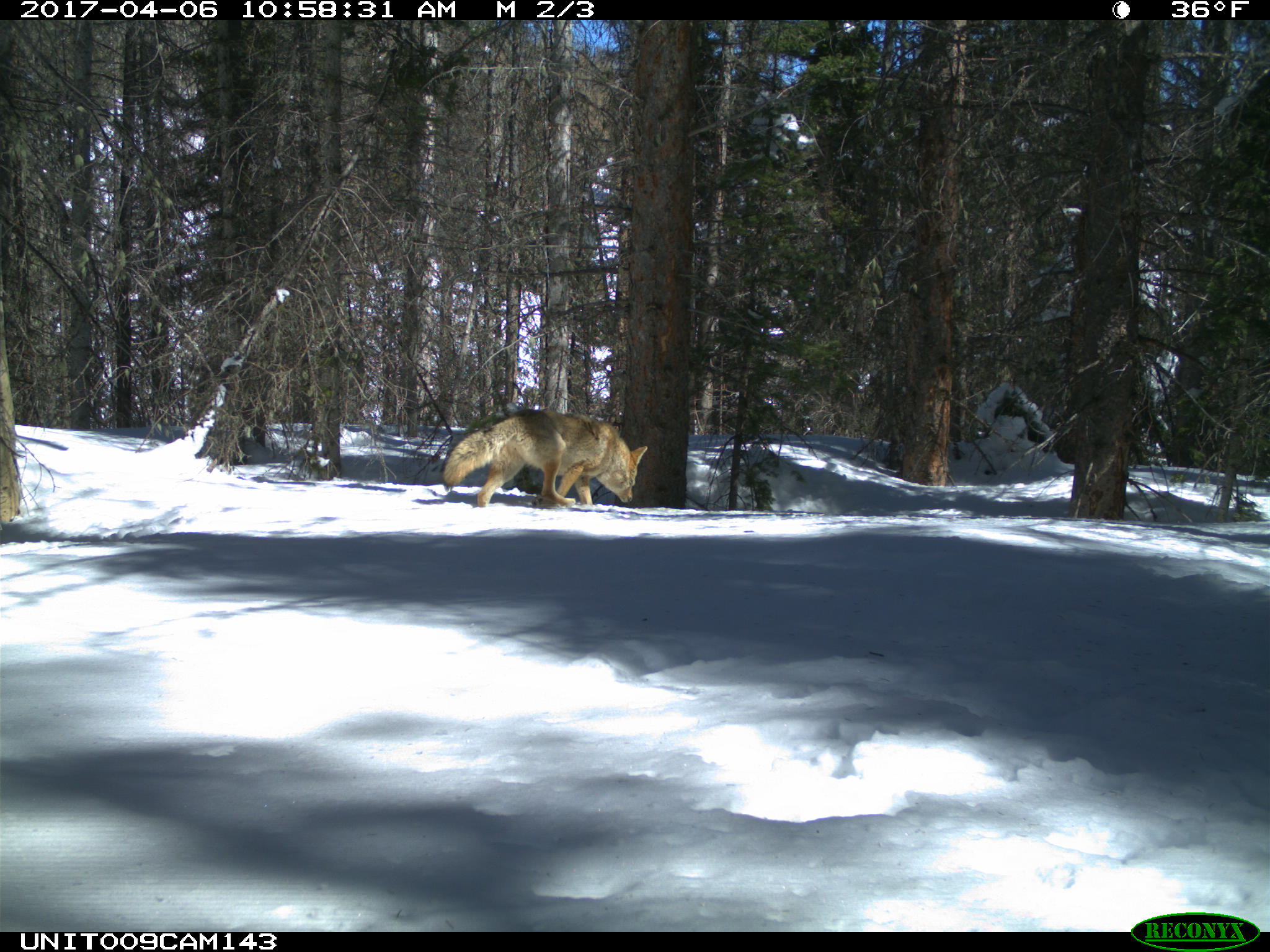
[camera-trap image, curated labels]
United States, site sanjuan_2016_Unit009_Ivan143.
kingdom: Animalia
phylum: Chordata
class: Mammalia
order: Carnivora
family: Canidae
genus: Canis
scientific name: Canis latrans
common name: coyote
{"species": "Canis latrans (coyote)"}